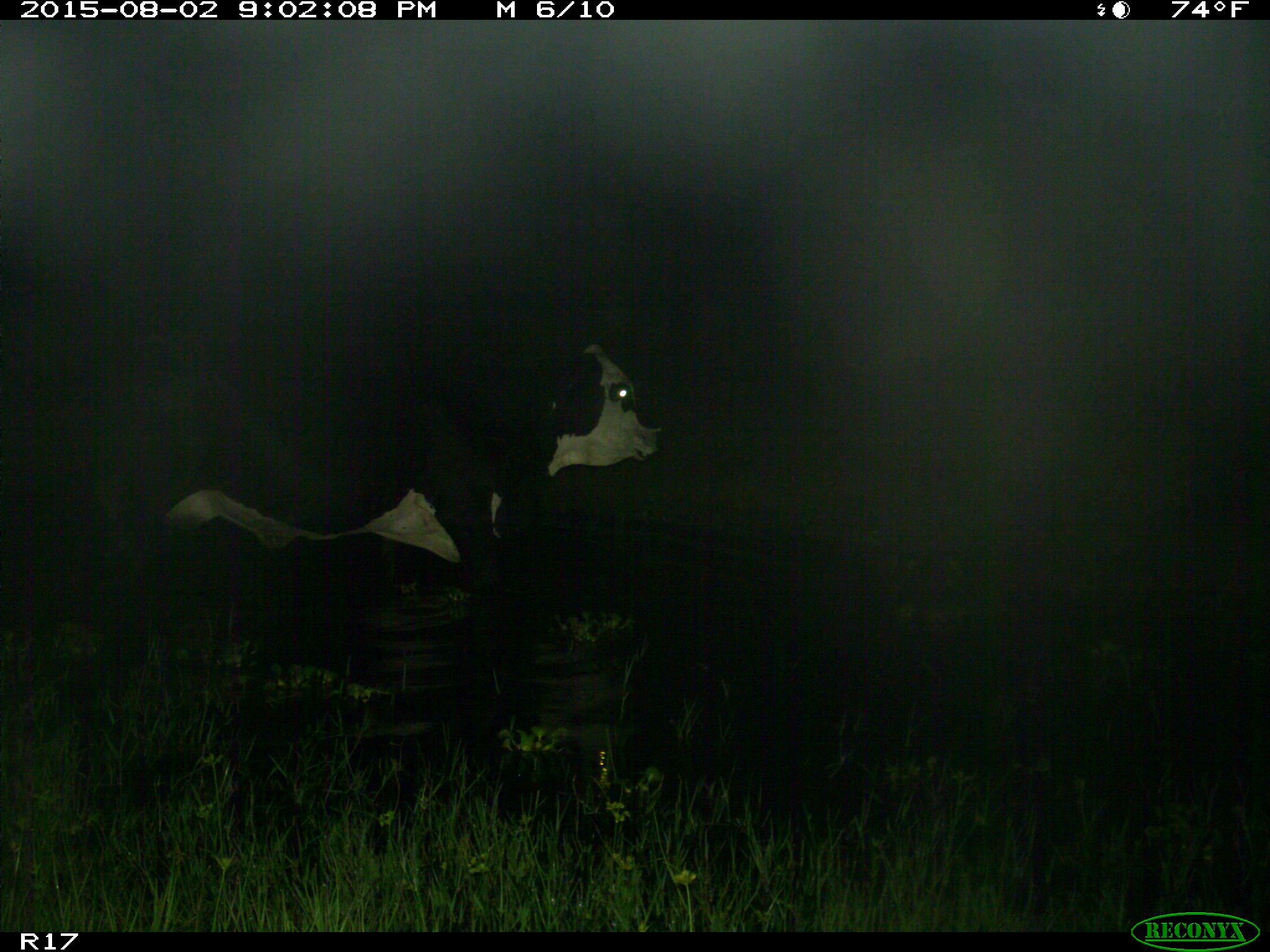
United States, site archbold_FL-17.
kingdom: Animalia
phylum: Chordata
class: Mammalia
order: Artiodactyla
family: Bovidae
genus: Bos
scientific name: Bos taurus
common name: domestic cow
Bos taurus (domestic cow).